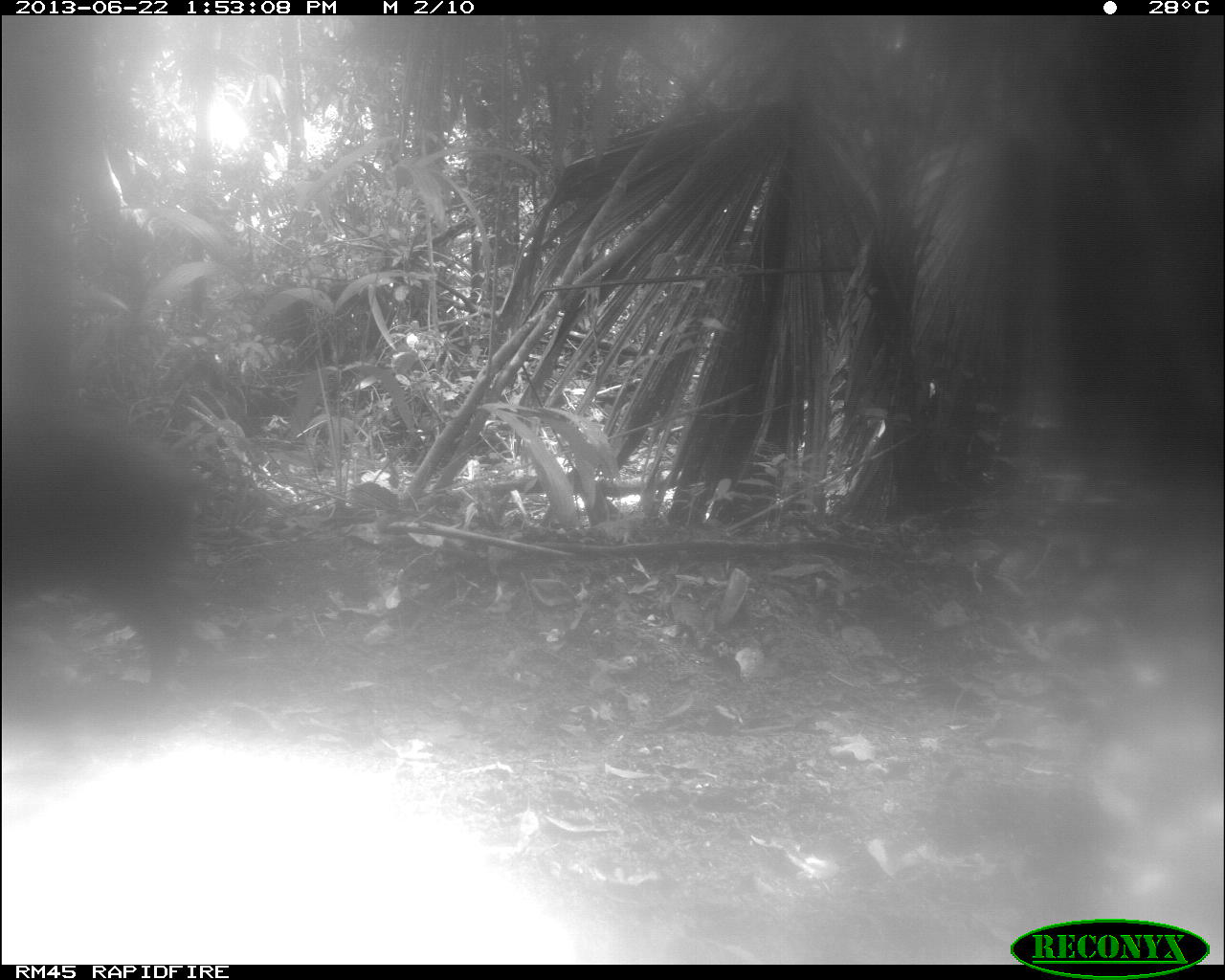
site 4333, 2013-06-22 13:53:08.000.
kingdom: Animalia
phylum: Chordata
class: Mammalia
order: Artiodactyla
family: Tayassuidae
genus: Tayassu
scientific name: Tayassu pecari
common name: white-lipped peccary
Tayassu pecari (white-lipped peccary), count 1.